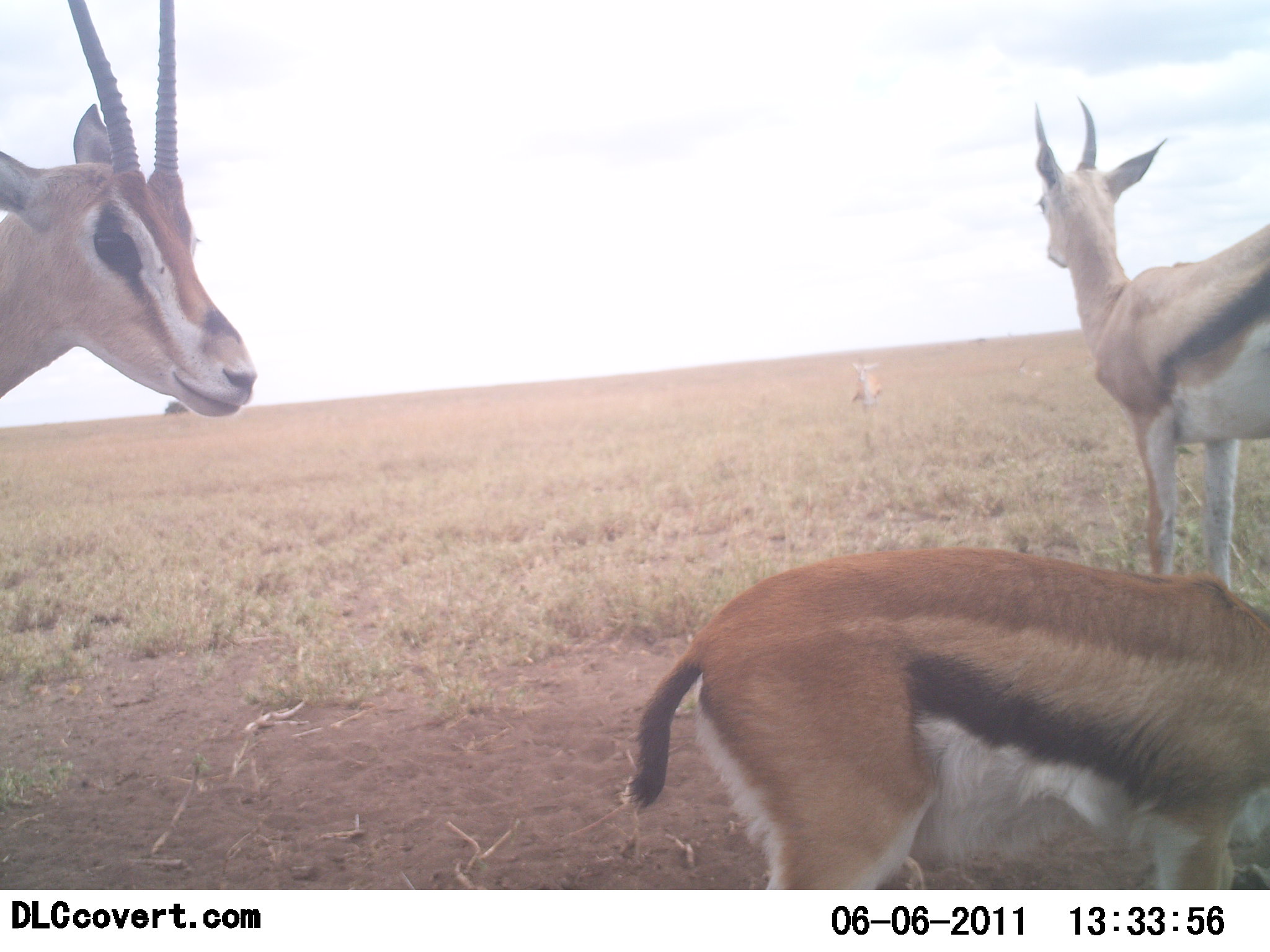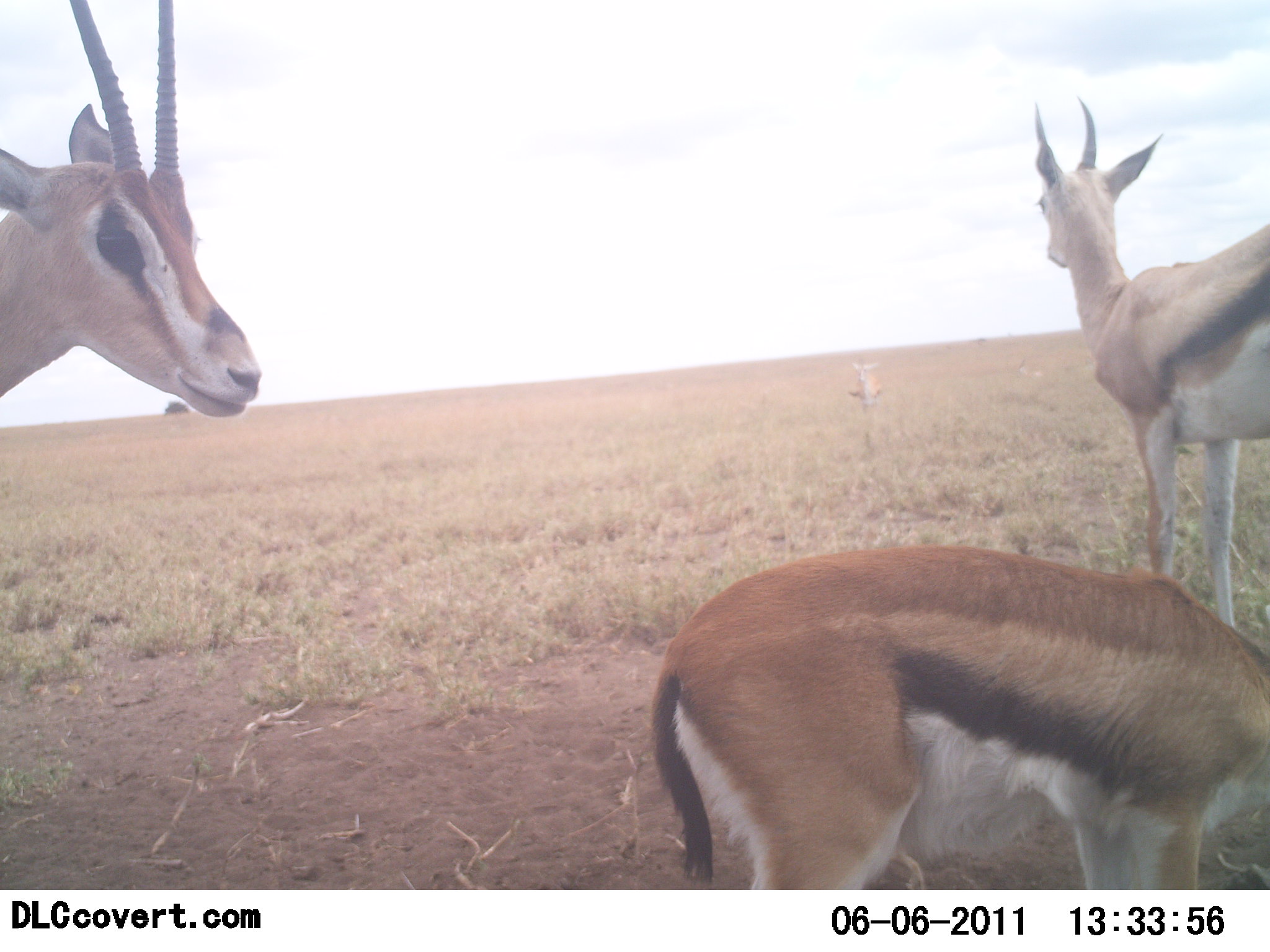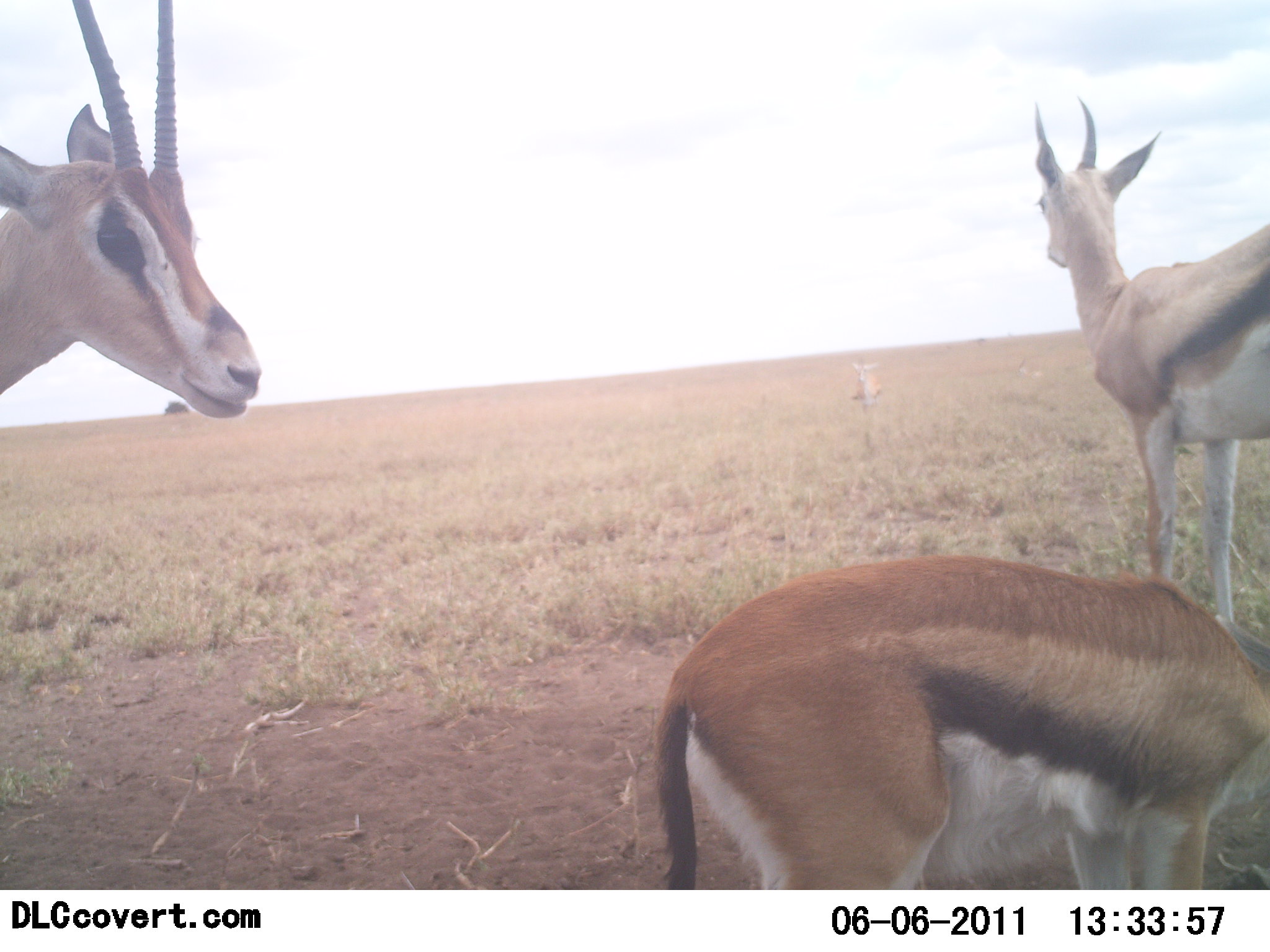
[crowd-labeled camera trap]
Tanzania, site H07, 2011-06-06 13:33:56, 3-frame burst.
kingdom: Animalia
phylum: Chordata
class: Mammalia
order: Artiodactyla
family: Bovidae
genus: Eudorcas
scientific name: Eudorcas thomsonii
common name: thomson's gazelle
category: gazellethomsons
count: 3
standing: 90%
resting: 0%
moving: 20%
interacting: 0%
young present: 30%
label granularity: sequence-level